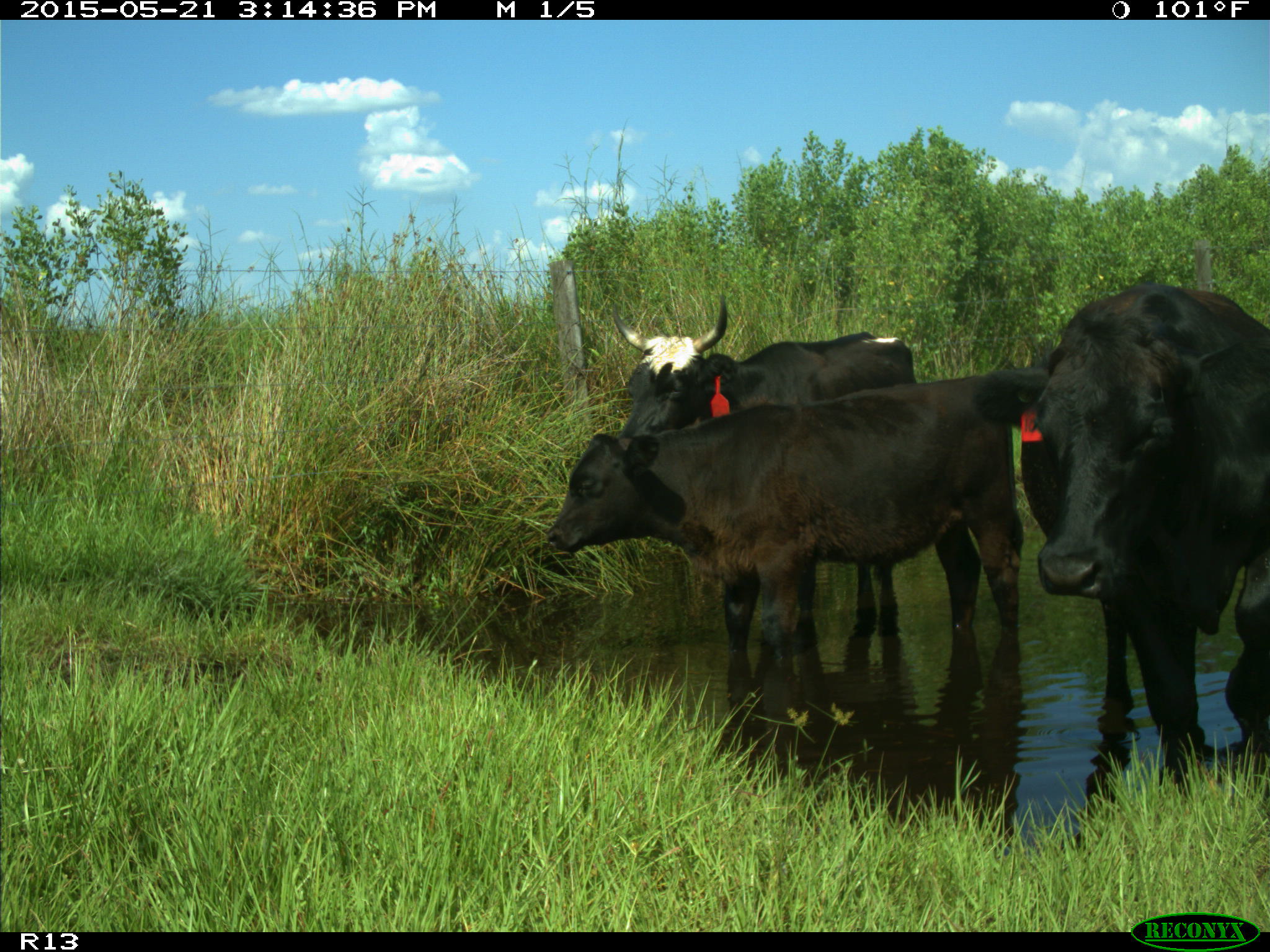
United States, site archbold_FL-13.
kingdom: Animalia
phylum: Chordata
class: Mammalia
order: Artiodactyla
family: Bovidae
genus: Bos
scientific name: Bos taurus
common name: domestic cow